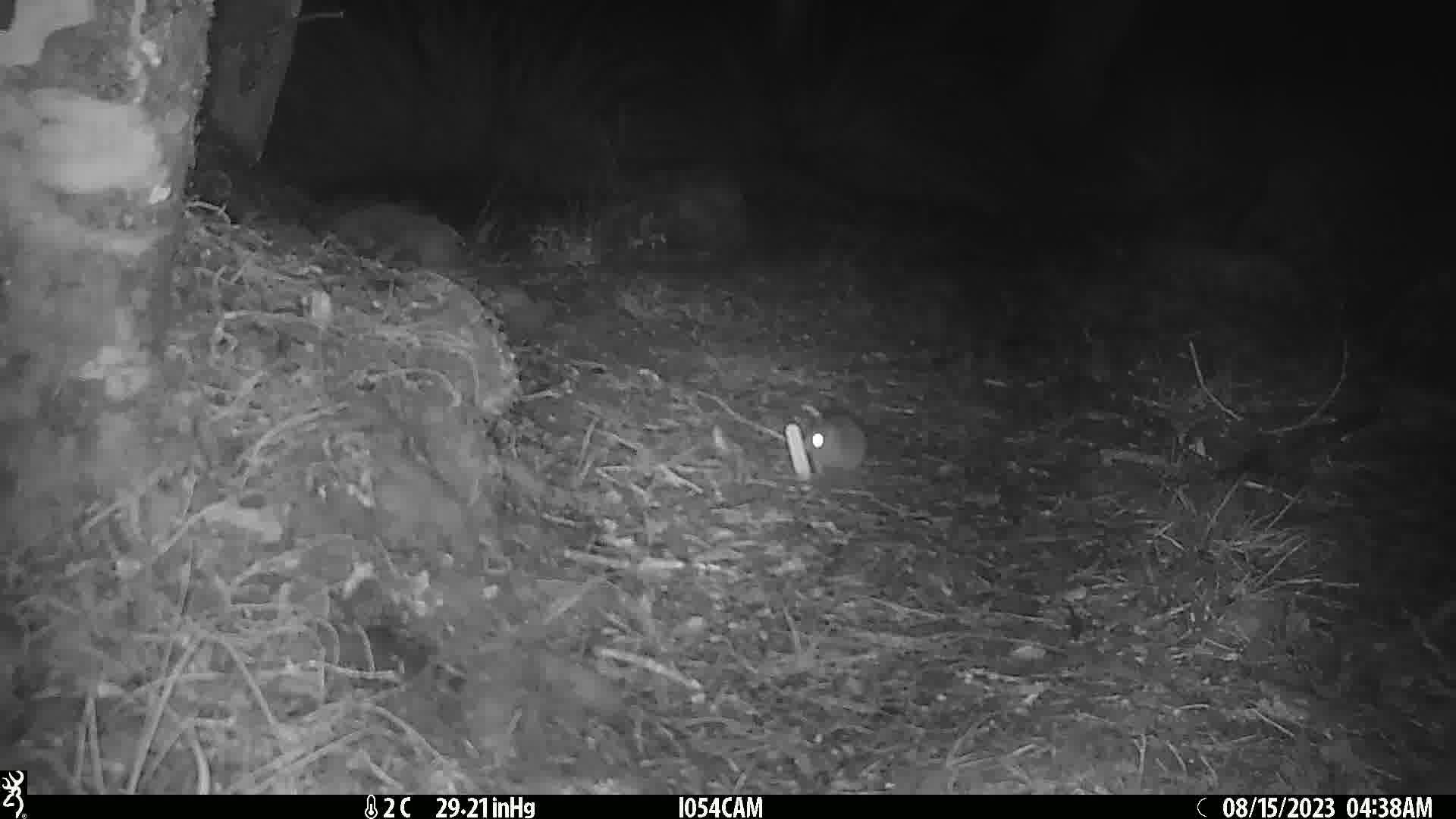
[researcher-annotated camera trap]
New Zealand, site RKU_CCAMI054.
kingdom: Animalia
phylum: Chordata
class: Mammalia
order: Rodentia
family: Muridae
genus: Rattus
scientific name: Rattus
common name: rat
Rat (Rattus).